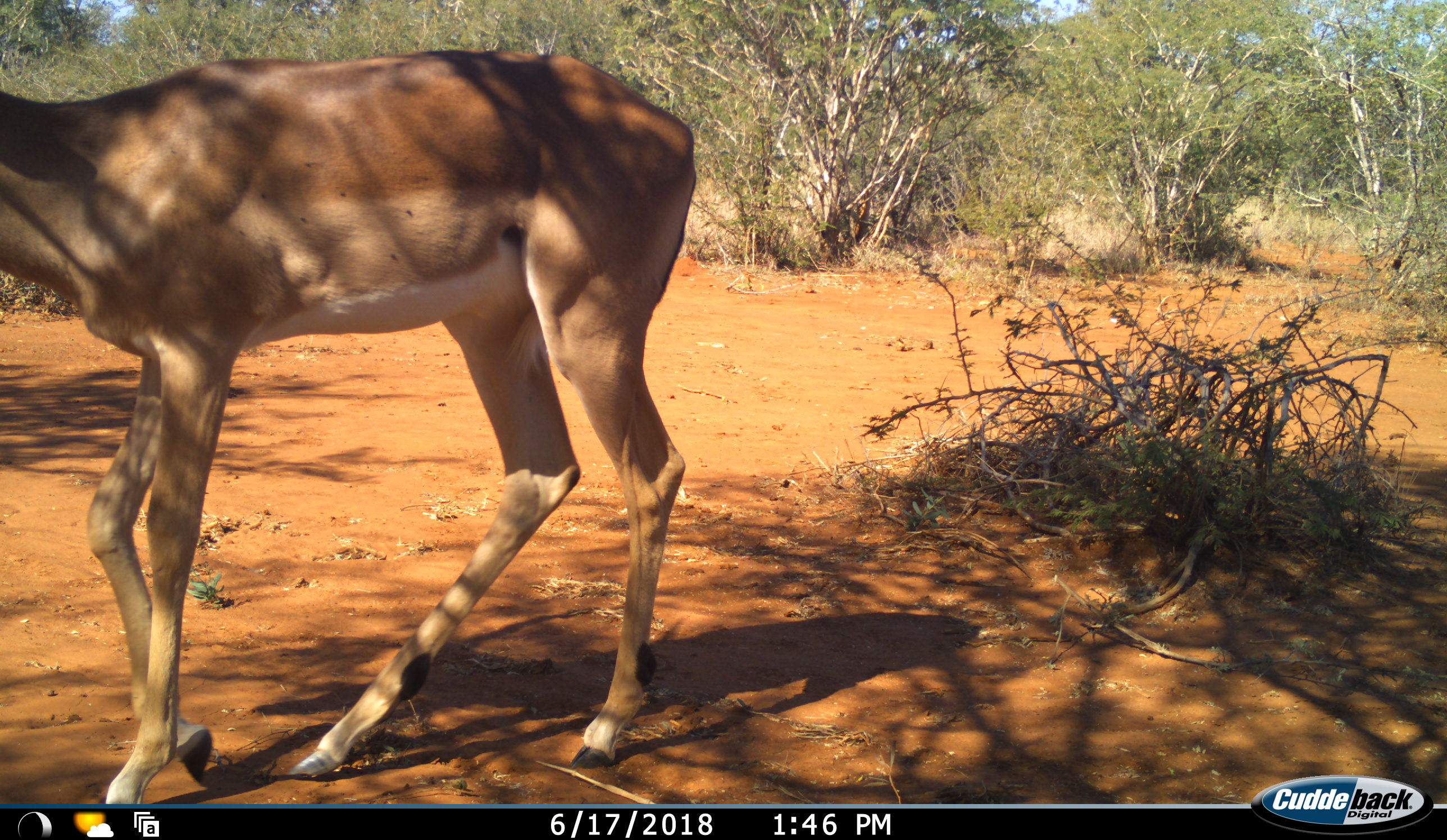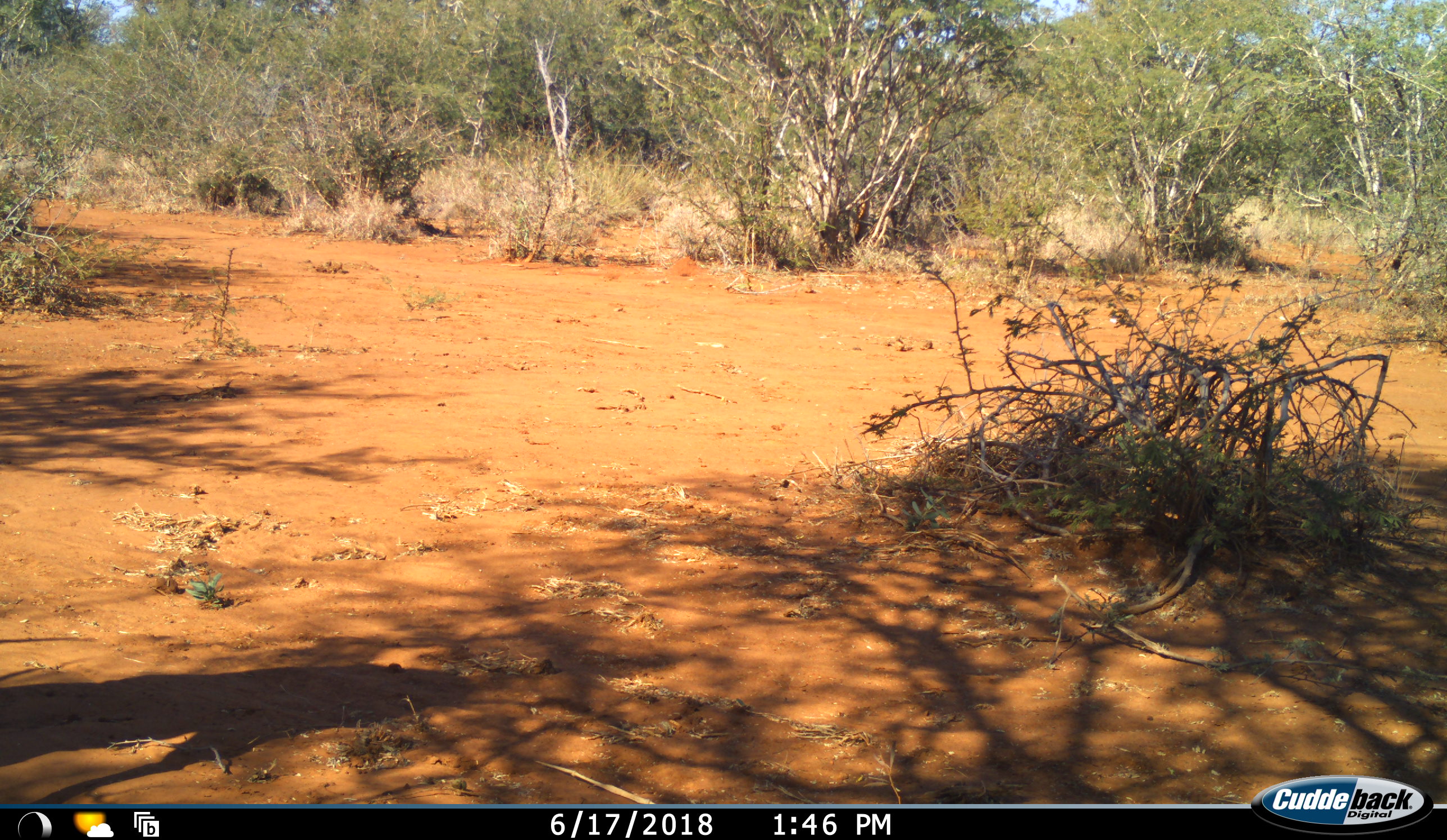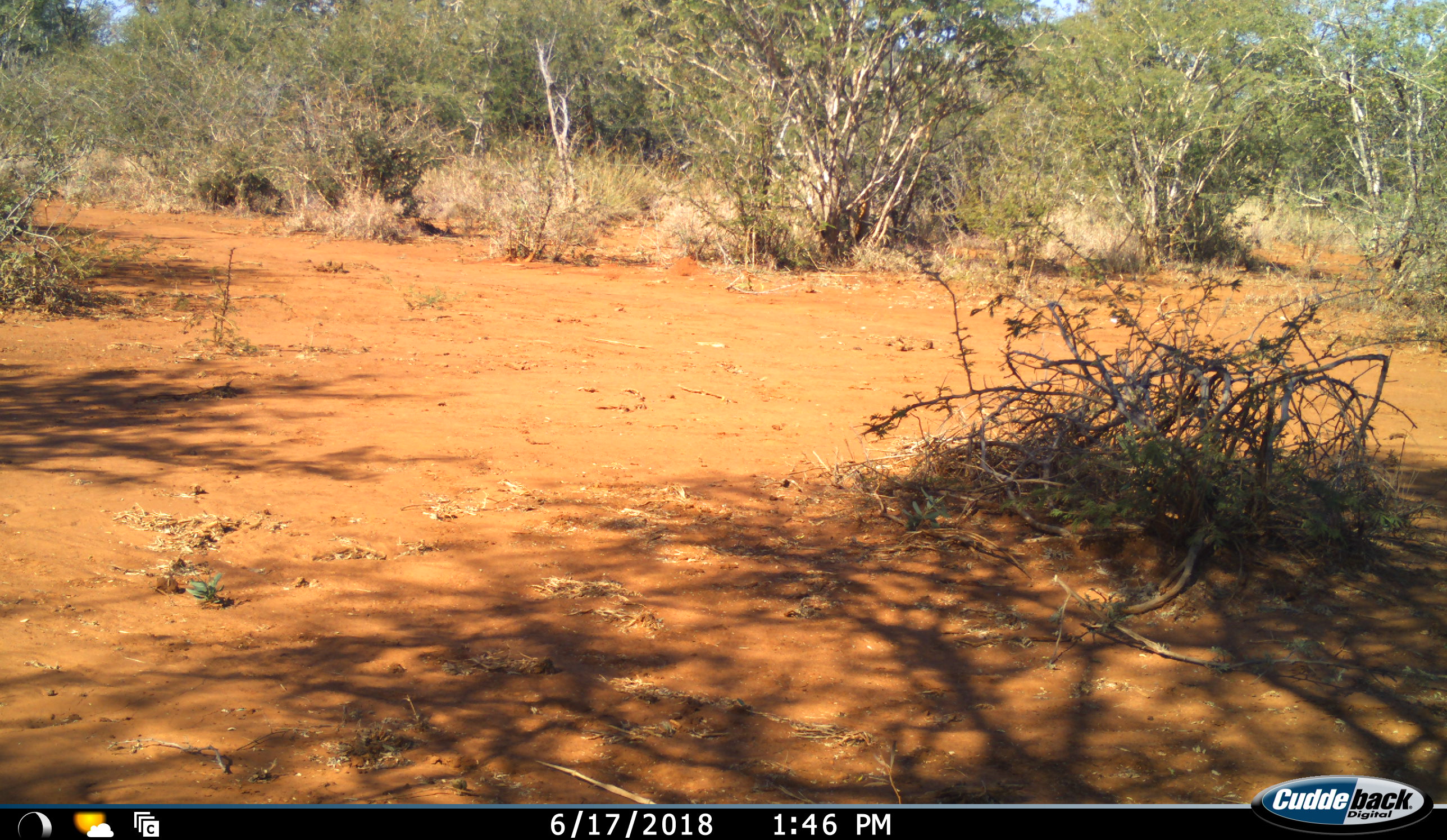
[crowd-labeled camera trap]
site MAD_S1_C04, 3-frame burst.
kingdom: Animalia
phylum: Chordata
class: Mammalia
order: Artiodactyla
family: Bovidae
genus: Aepyceros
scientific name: Aepyceros melampus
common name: impala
Impala (Aepyceros melampus), count 1. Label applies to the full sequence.